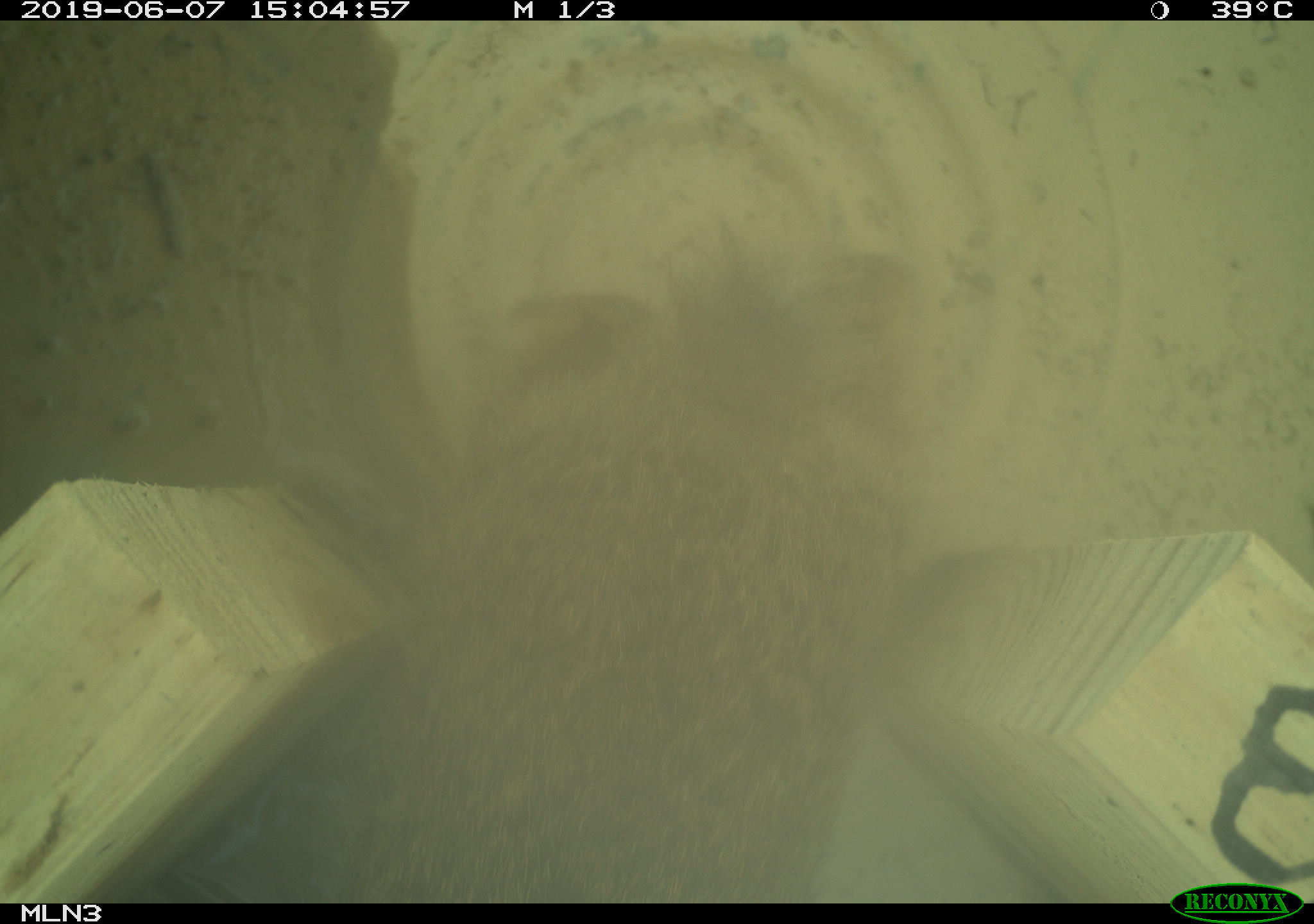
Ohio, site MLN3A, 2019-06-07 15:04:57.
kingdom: Animalia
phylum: Chordata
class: Mammalia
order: Lagomorpha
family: Leporidae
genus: Sylvilagus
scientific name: Sylvilagus floridanus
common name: eastern cottontail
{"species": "eastern cottontail (Sylvilagus floridanus)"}